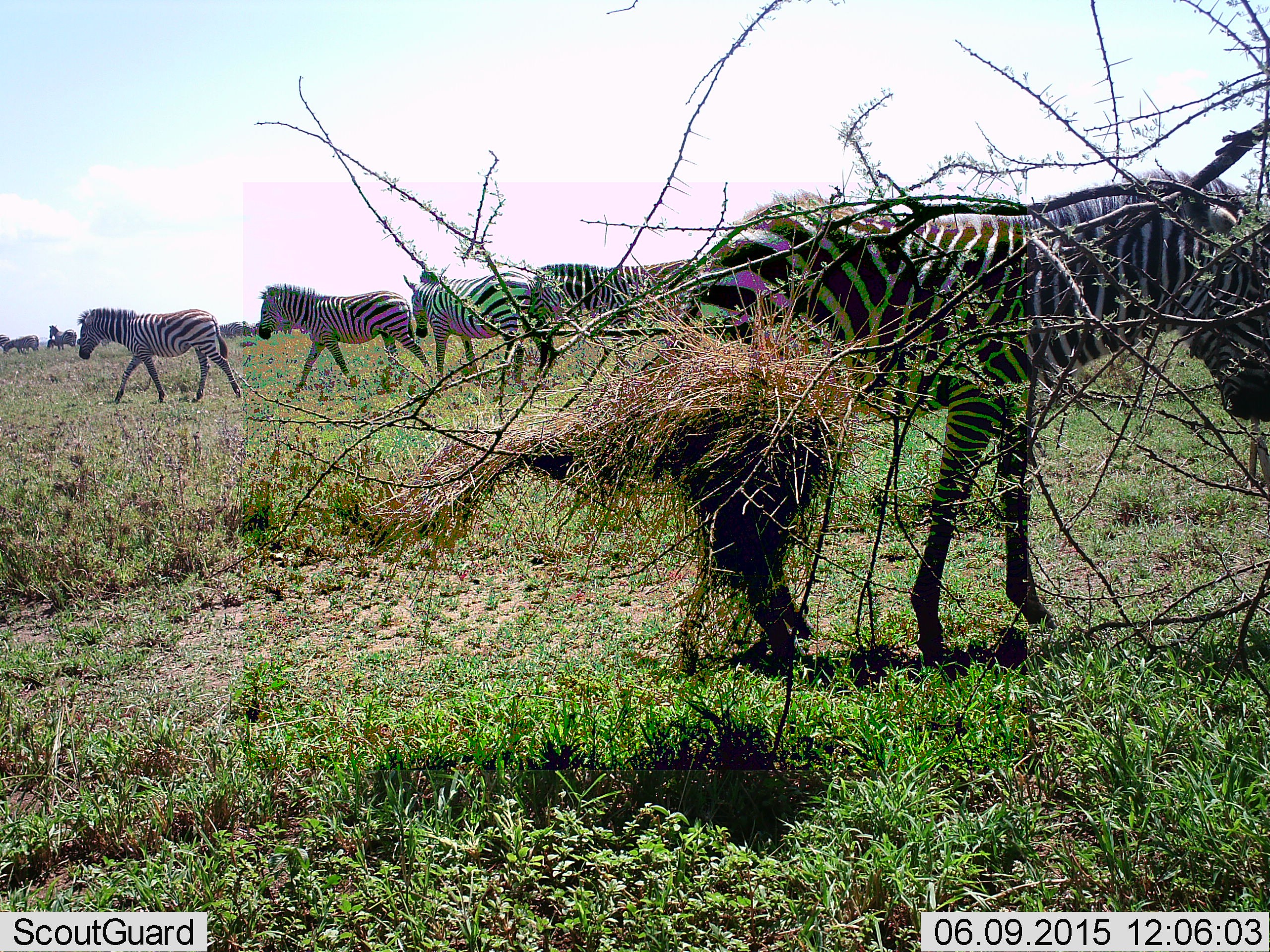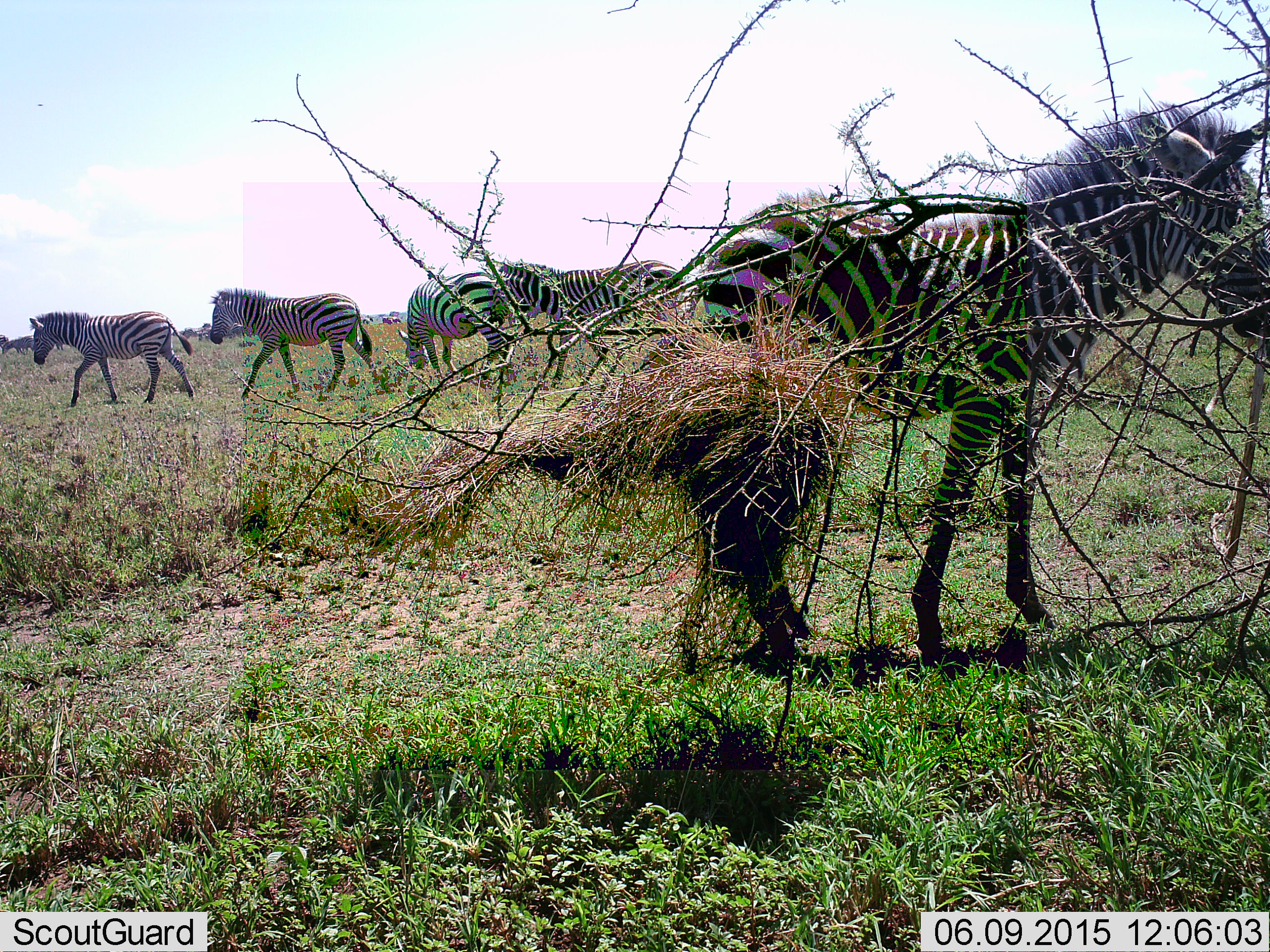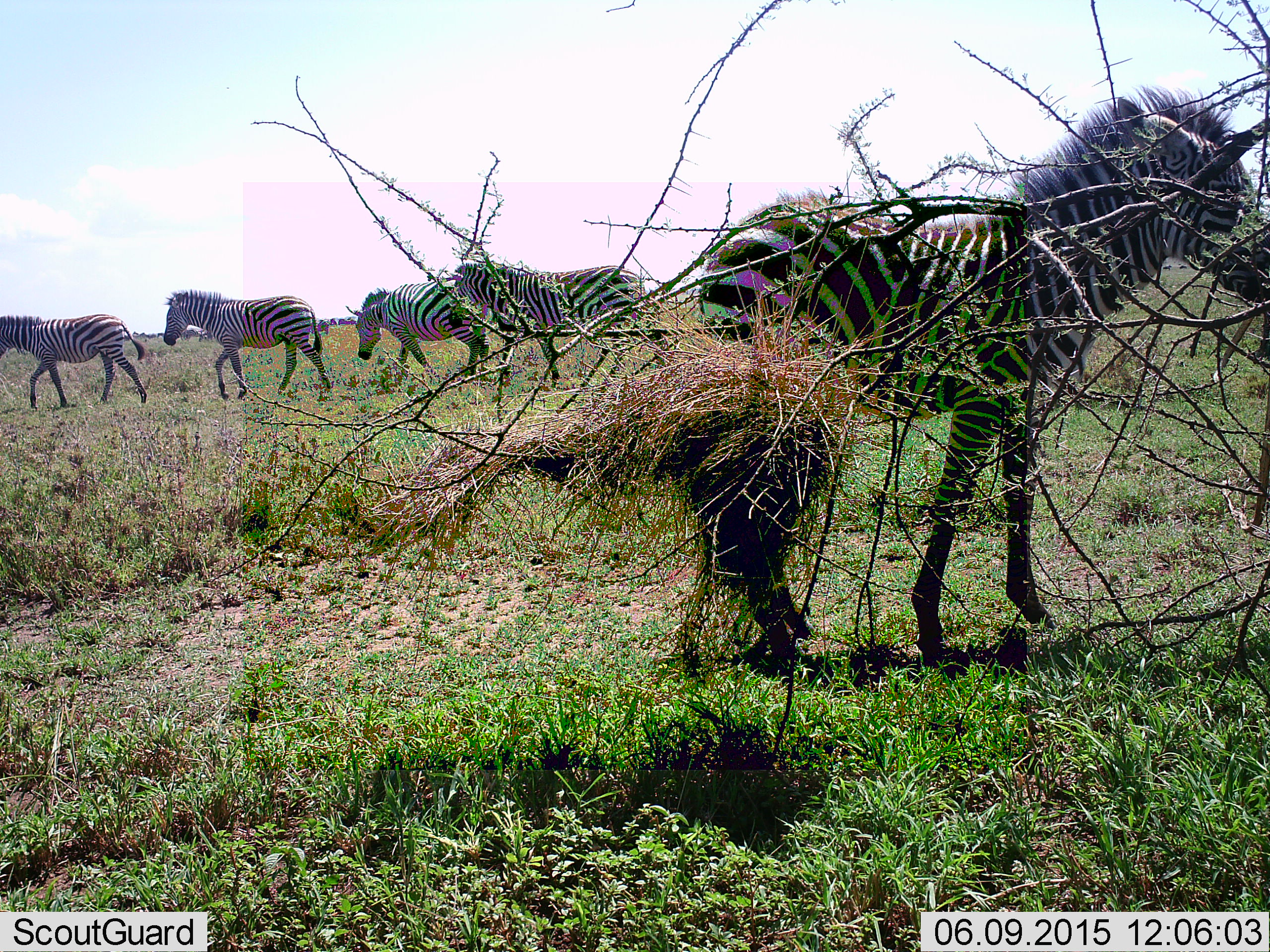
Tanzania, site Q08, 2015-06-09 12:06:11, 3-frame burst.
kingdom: Animalia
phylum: Chordata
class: Mammalia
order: Perissodactyla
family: Equidae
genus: Equus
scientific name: Equus quagga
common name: plains zebra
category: zebra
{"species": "zebra (plains zebra) (Equus quagga)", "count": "5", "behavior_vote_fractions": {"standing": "30%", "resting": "0%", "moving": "90%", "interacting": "0%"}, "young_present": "10%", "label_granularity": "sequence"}